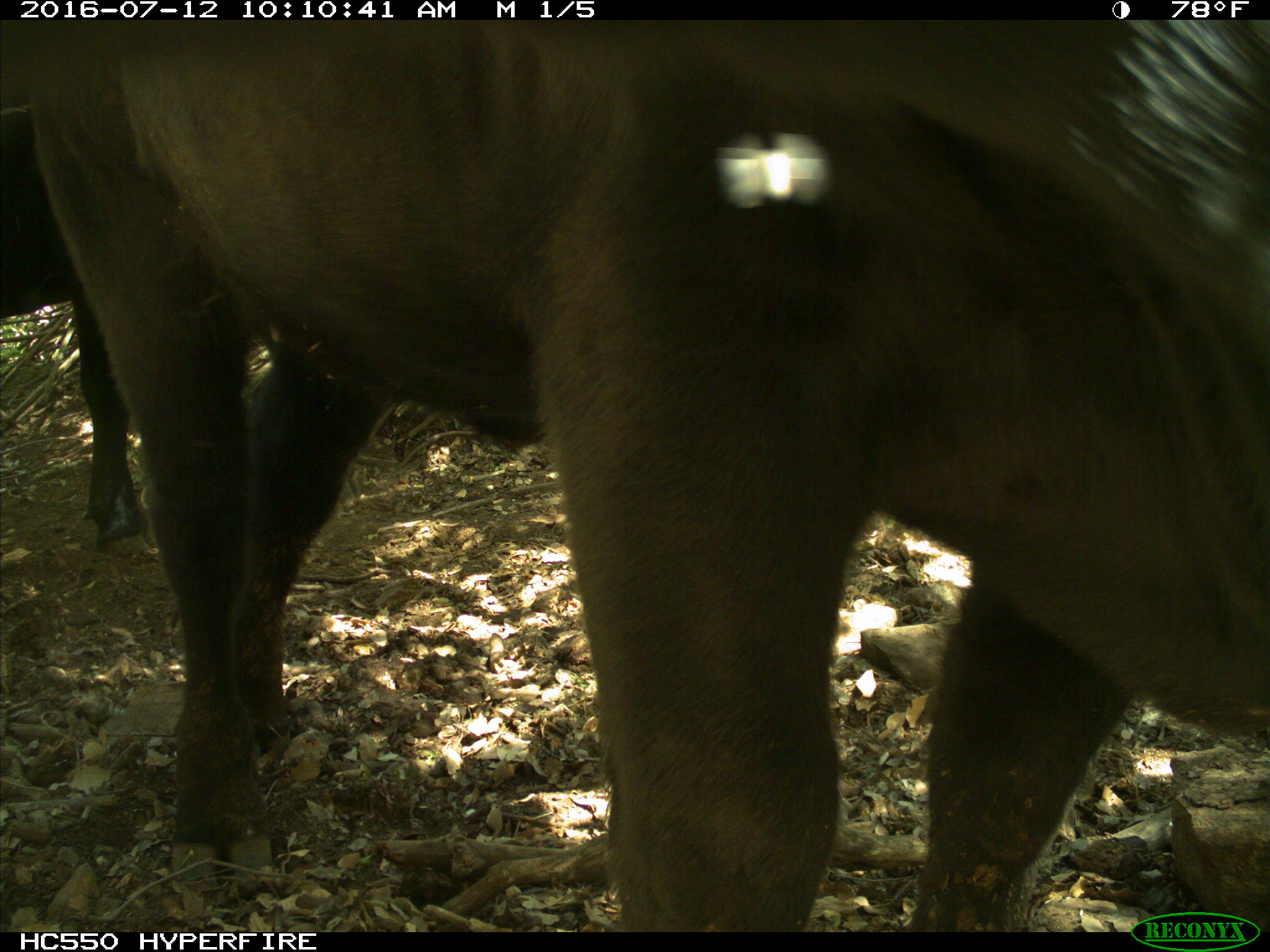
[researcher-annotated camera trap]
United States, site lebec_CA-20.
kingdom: Animalia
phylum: Chordata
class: Mammalia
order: Artiodactyla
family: Bovidae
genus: Bos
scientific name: Bos taurus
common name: domestic cow